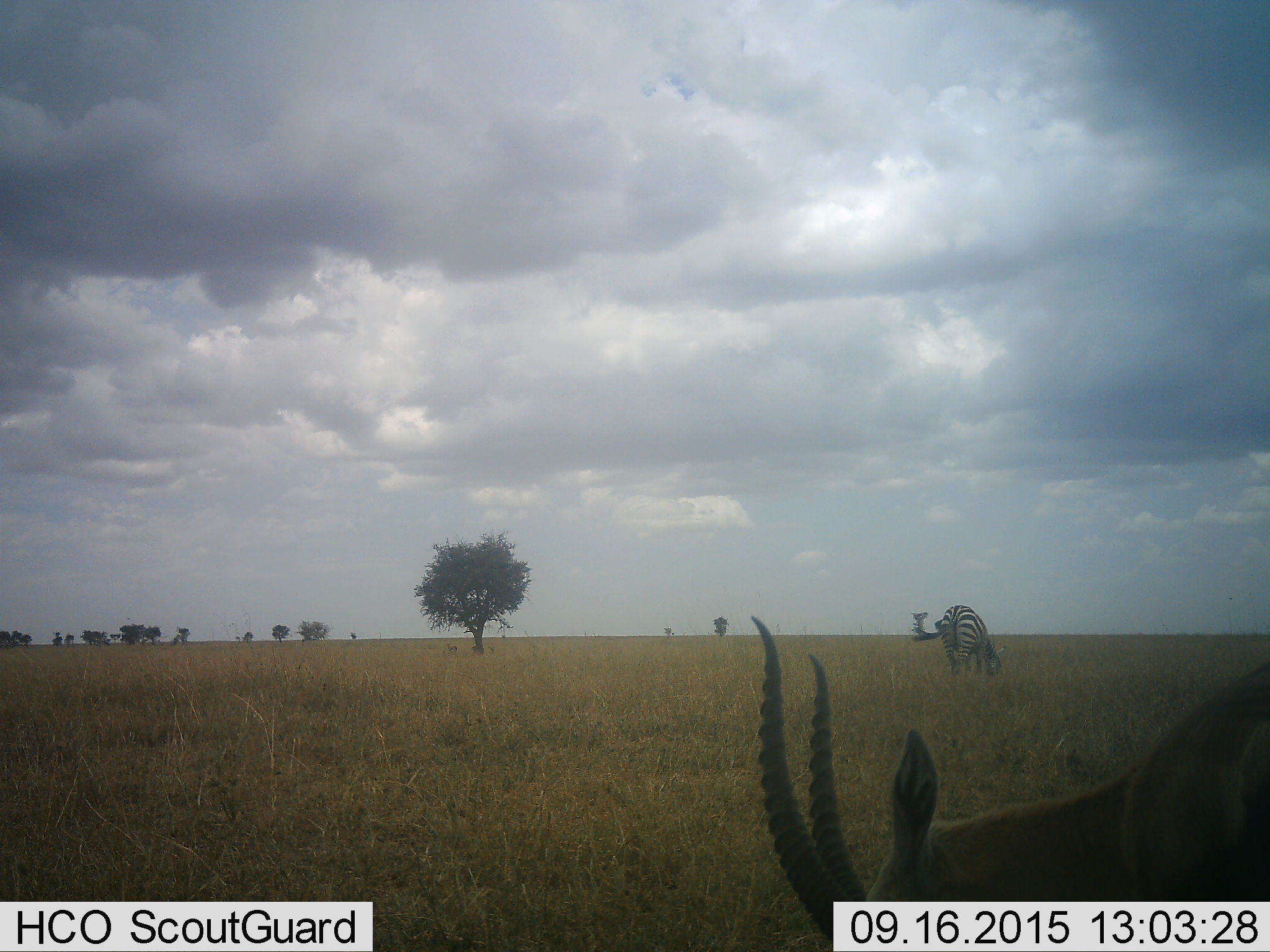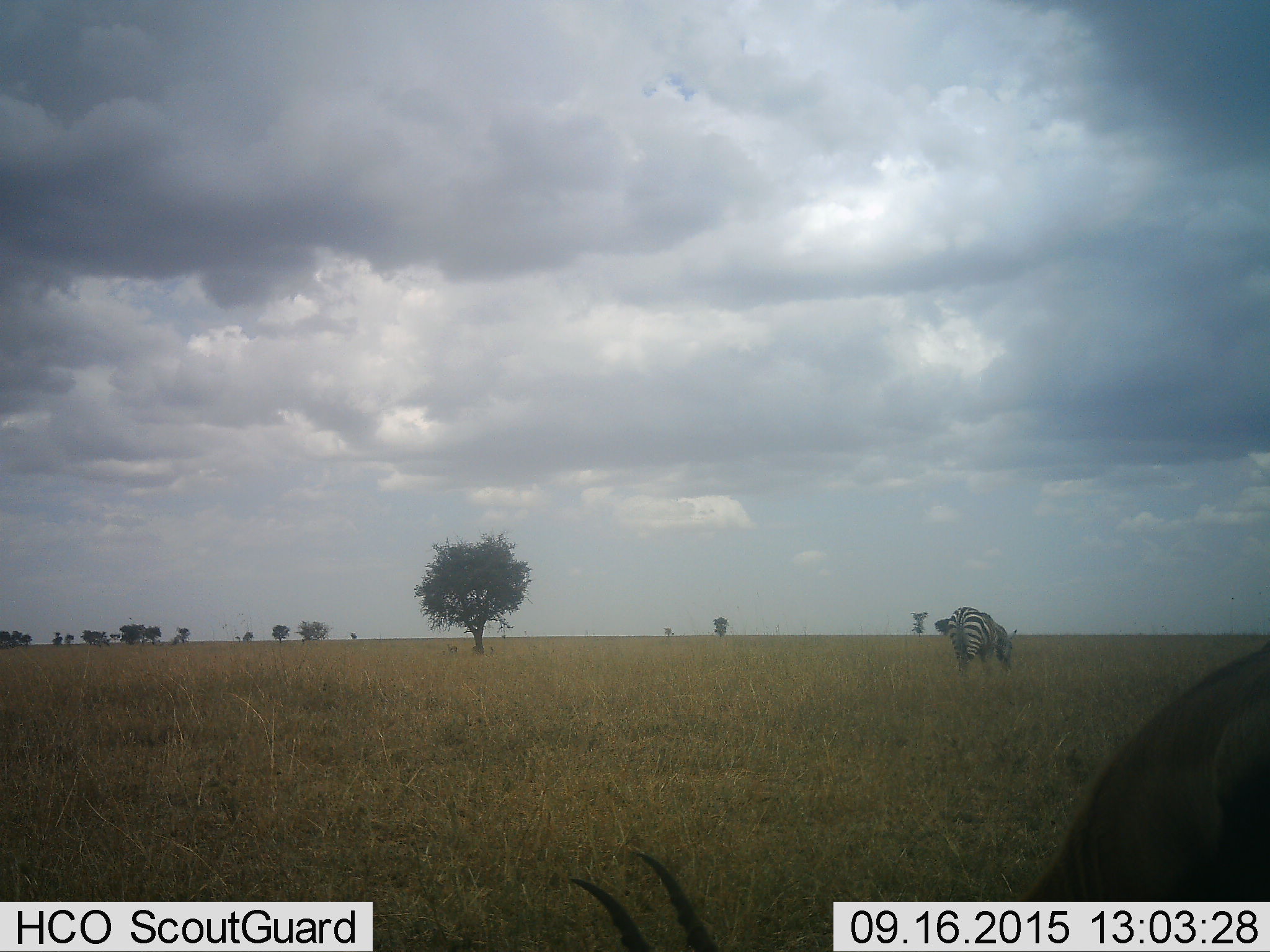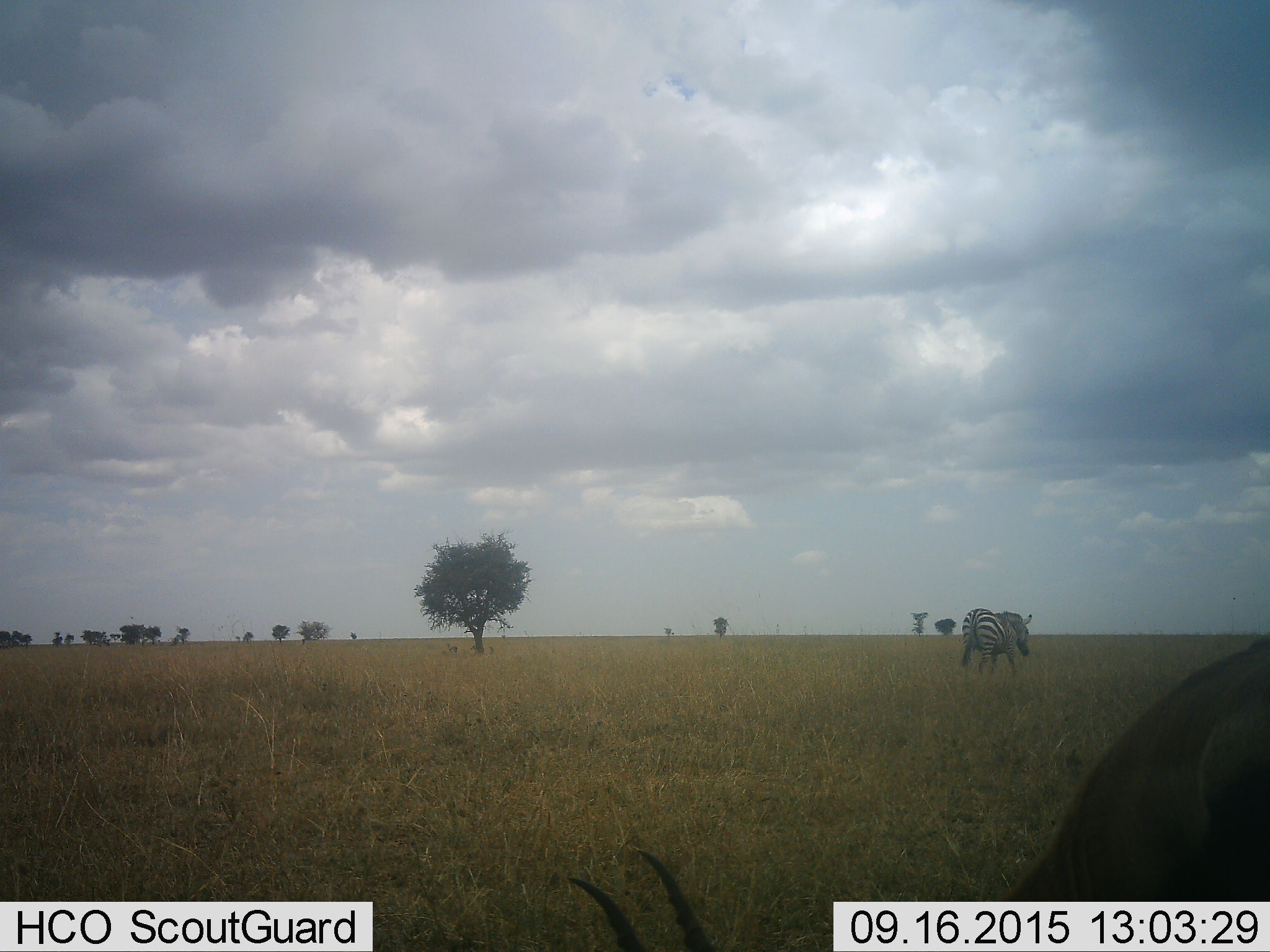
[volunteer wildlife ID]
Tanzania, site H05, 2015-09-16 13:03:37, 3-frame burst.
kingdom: Animalia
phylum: Chordata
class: Mammalia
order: Artiodactyla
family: Bovidae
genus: Eudorcas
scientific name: Eudorcas thomsonii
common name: thomson's gazelle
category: gazellethomsons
Gazellethomsons (thomson's gazelle) (Eudorcas thomsonii), count 1. Behavior (volunteer vote fractions): standing 0%, resting 0%, moving 0%, interacting 0%. Young present (vote fraction): 0%. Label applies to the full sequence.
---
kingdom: Animalia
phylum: Chordata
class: Mammalia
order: Perissodactyla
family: Equidae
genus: Equus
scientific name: Equus quagga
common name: plains zebra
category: zebra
Zebra (plains zebra) (Equus quagga), count 1. Behavior (volunteer vote fractions): standing 0%, resting 0%, moving 25%, interacting 0%. Young present (vote fraction): 0%. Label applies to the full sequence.